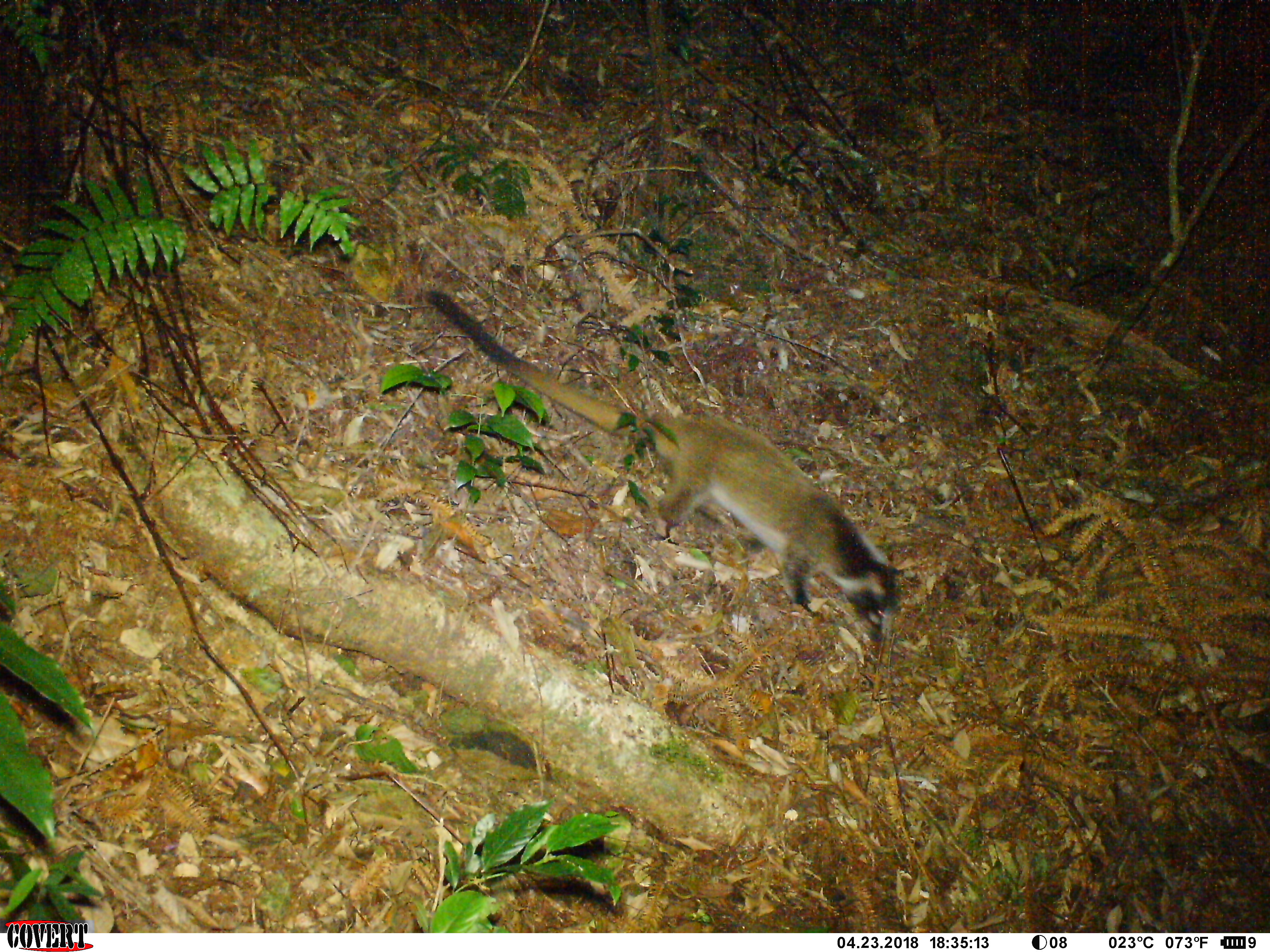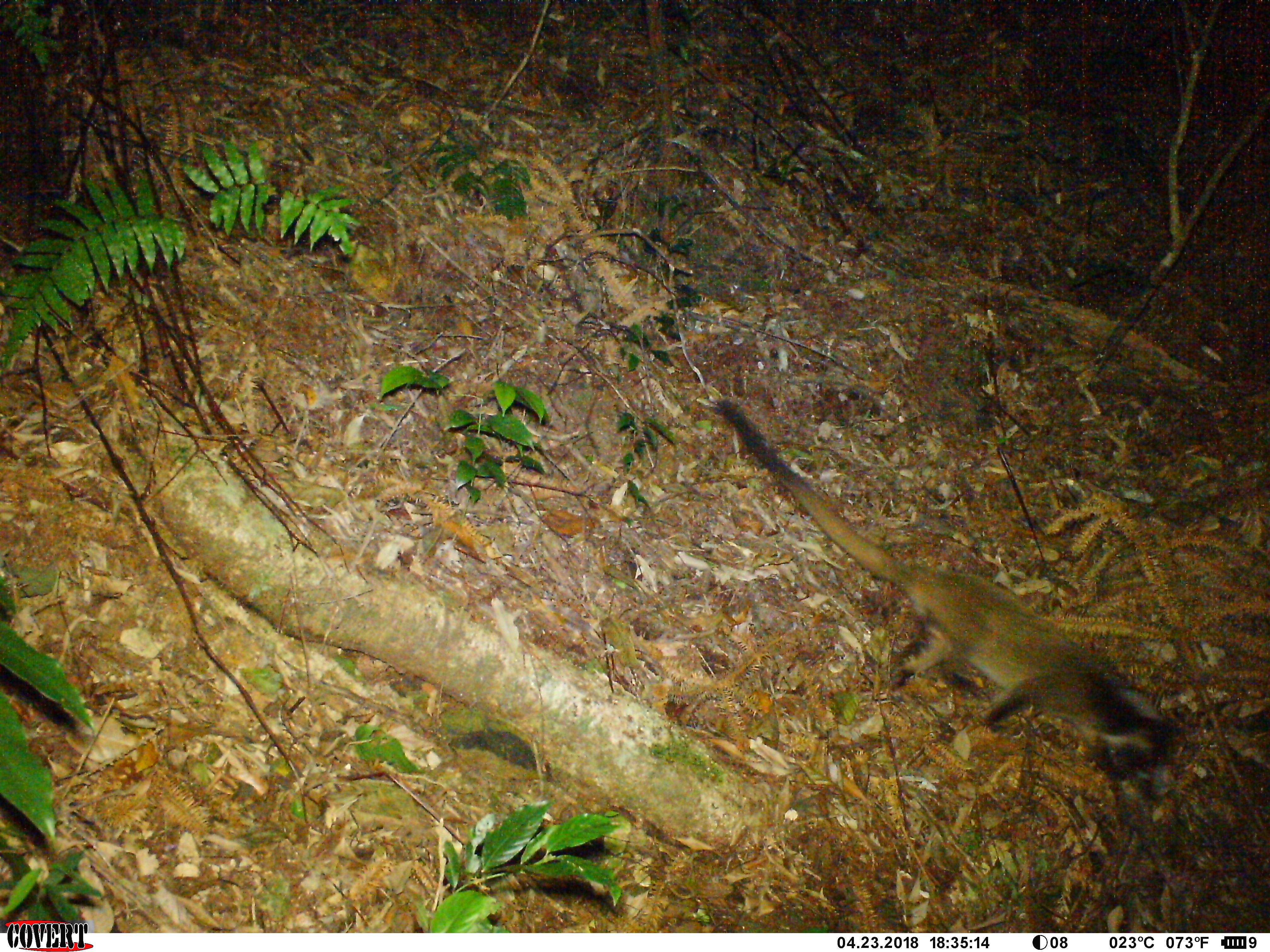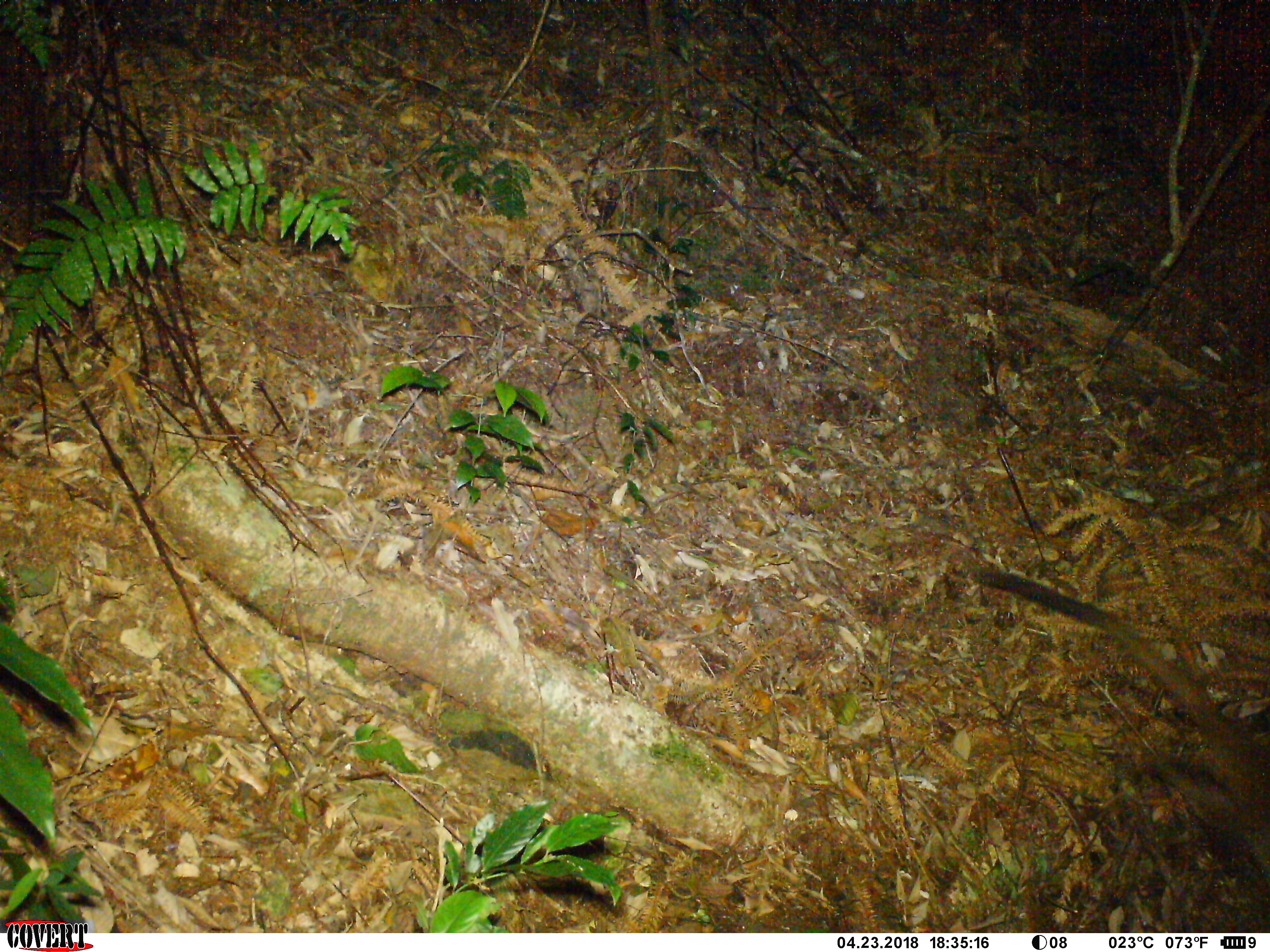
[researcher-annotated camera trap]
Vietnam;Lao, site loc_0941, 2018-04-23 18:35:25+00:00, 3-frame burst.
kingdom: Animalia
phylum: Chordata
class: Mammalia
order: Carnivora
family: Viverridae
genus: Paguma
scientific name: Paguma larvata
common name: masked palm civet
Masked palm civet (Paguma larvata). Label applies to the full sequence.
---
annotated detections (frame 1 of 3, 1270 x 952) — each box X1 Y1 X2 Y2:
masked palm civet: 419 285 905 642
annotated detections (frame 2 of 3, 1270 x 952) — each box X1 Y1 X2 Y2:
masked palm civet: 712 395 1169 781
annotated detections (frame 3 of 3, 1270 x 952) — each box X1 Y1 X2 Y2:
masked palm civet: 964 562 1269 877